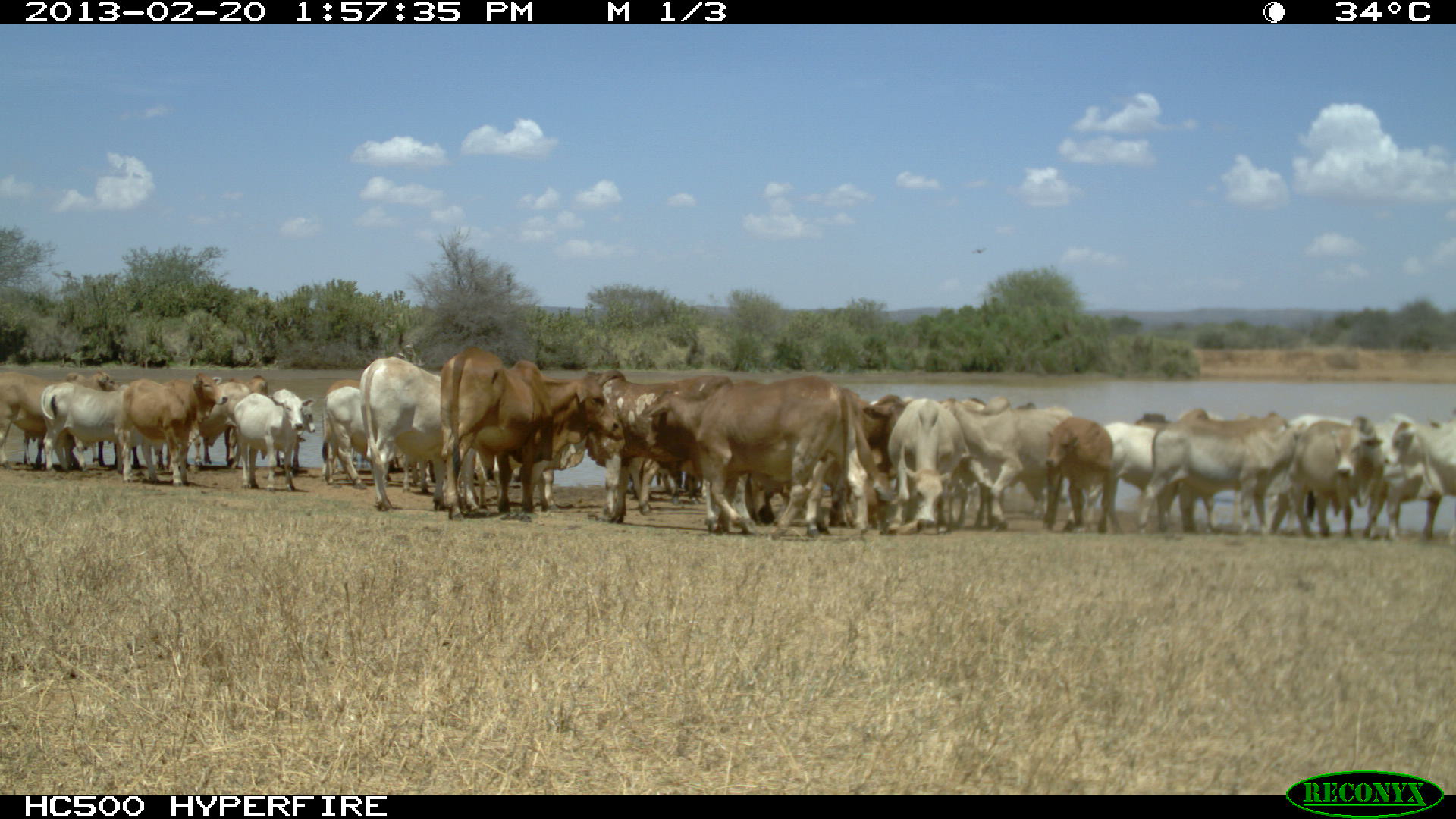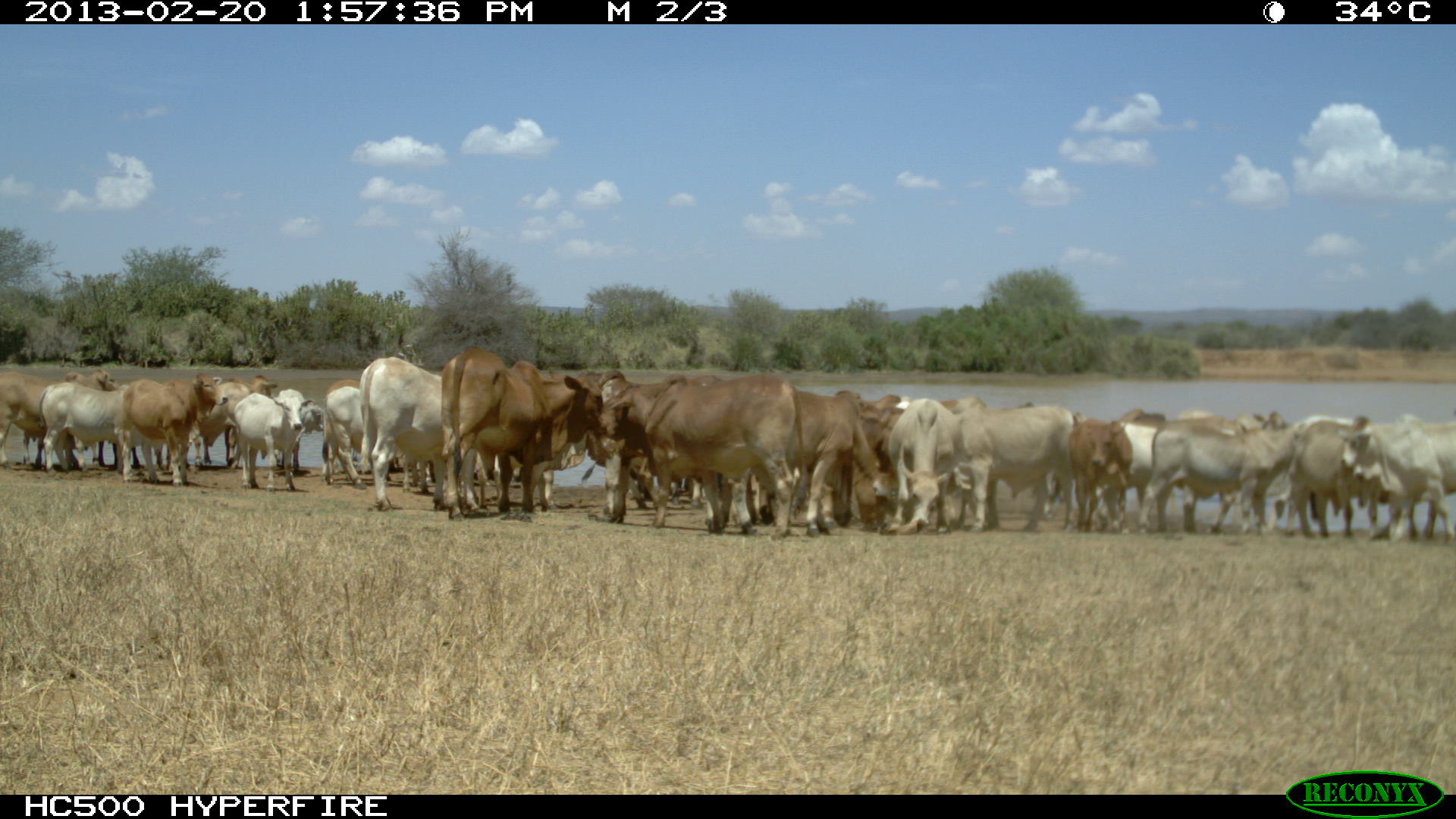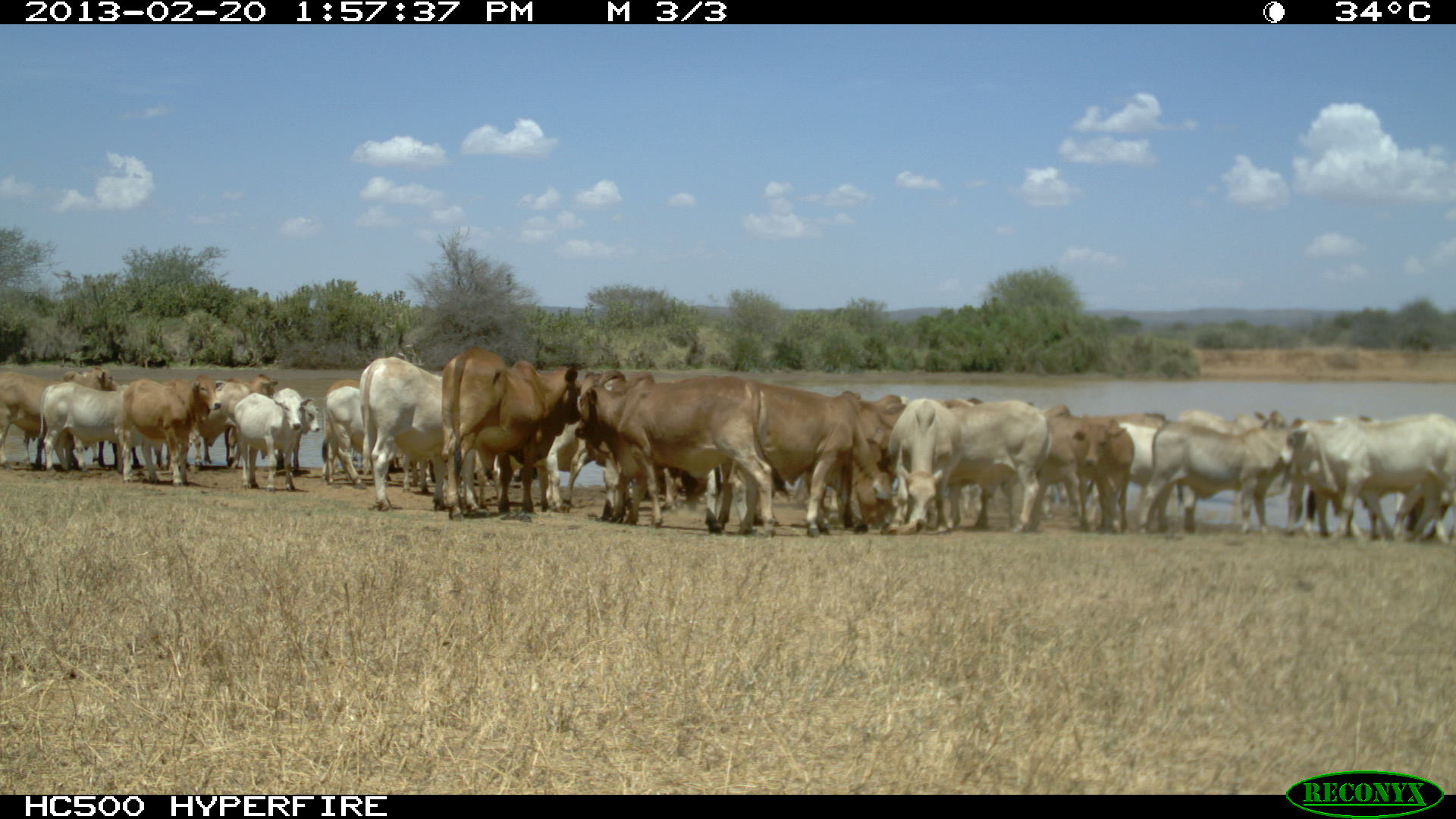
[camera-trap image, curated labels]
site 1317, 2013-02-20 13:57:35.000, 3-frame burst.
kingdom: Animalia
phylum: Chordata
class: Mammalia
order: Artiodactyla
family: Bovidae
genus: Bos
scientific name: Bos taurus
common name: domestic cattle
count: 26